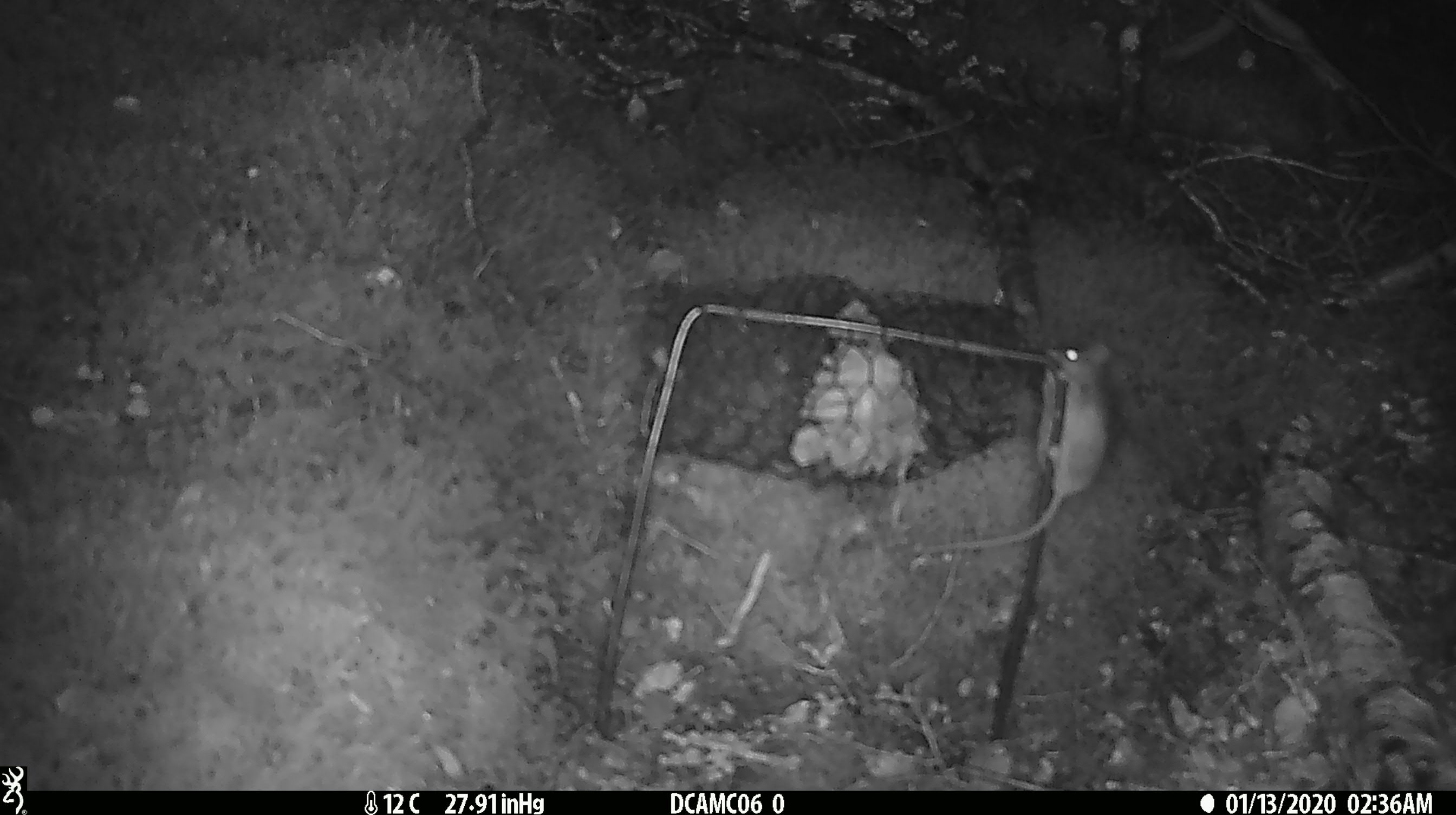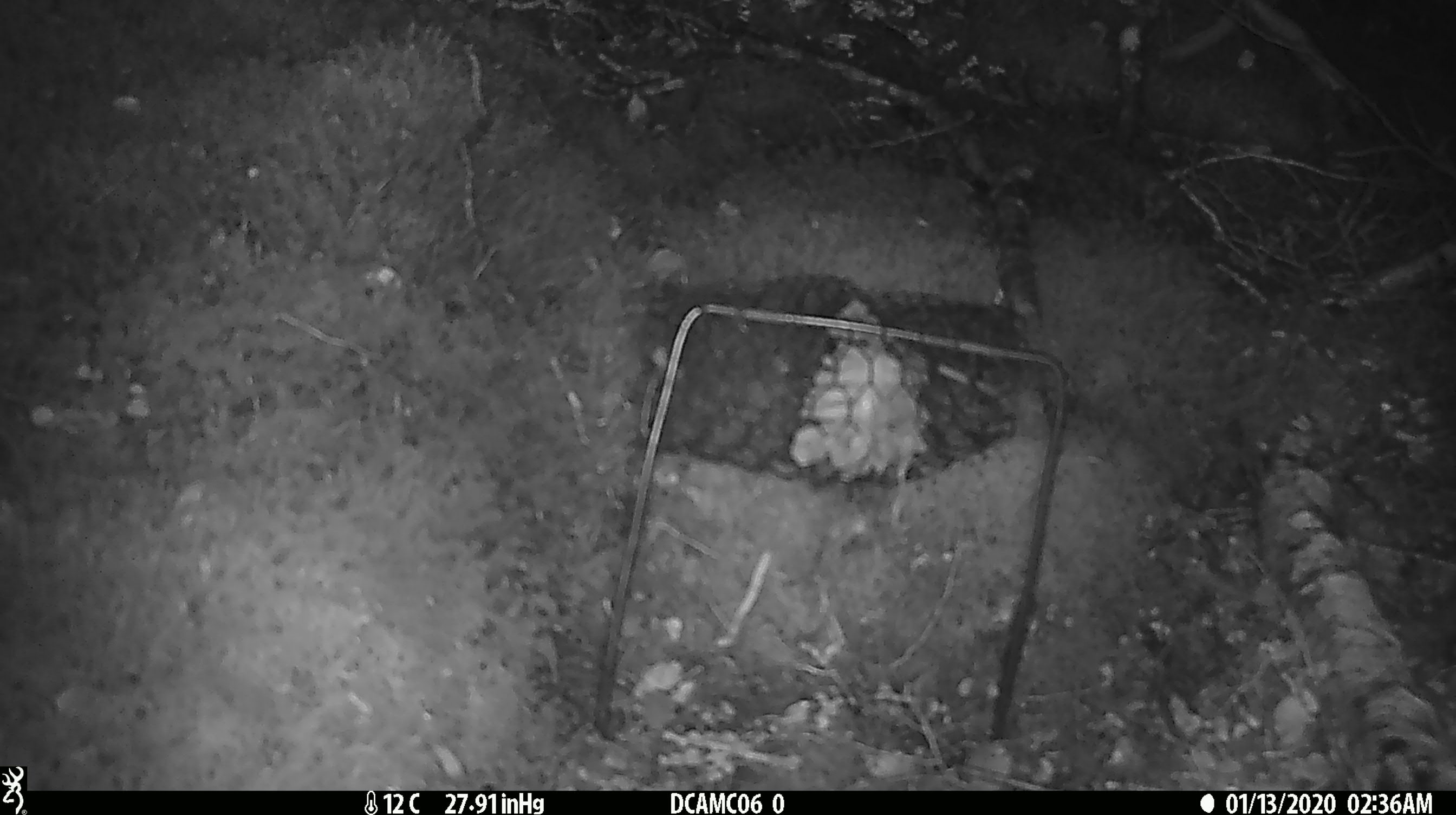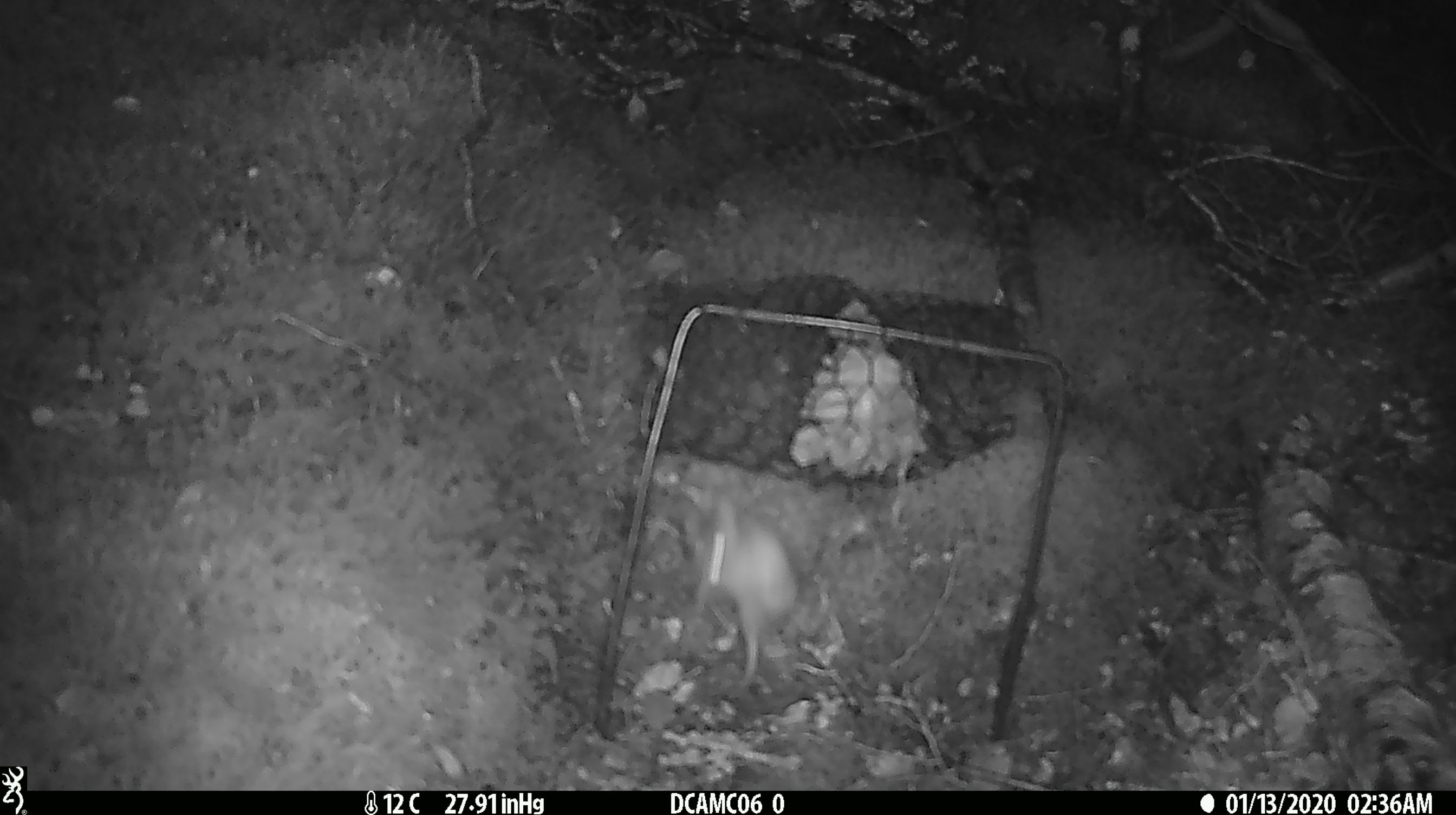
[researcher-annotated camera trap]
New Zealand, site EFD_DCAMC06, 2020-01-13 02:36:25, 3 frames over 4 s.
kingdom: Animalia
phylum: Chordata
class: Mammalia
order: Rodentia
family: Muridae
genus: Mus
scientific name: Mus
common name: mouse